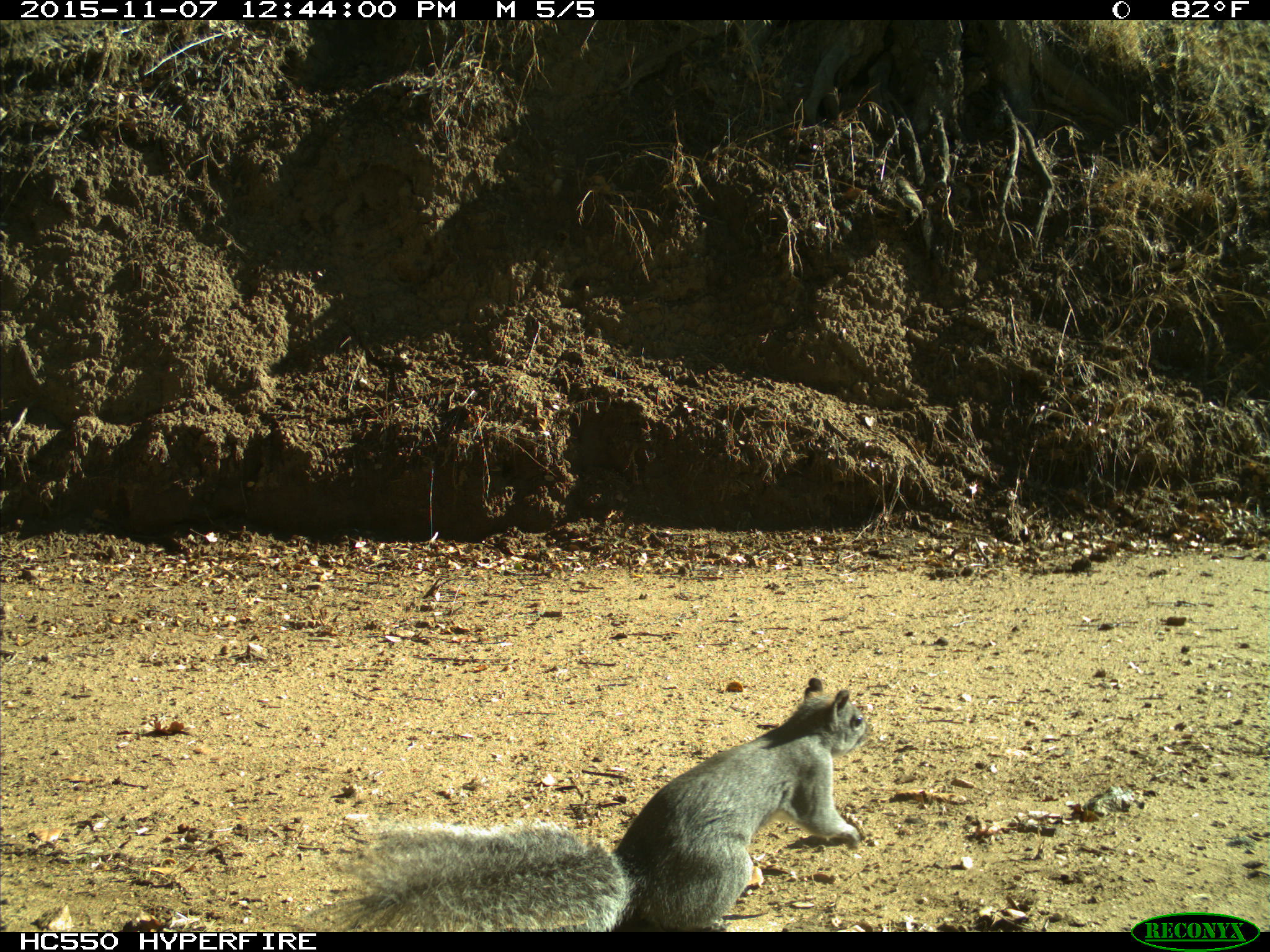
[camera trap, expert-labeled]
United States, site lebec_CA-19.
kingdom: Animalia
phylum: Chordata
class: Mammalia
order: Rodentia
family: Sciuridae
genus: Sciurus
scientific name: Sciurus carolinensis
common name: eastern gray squirrel